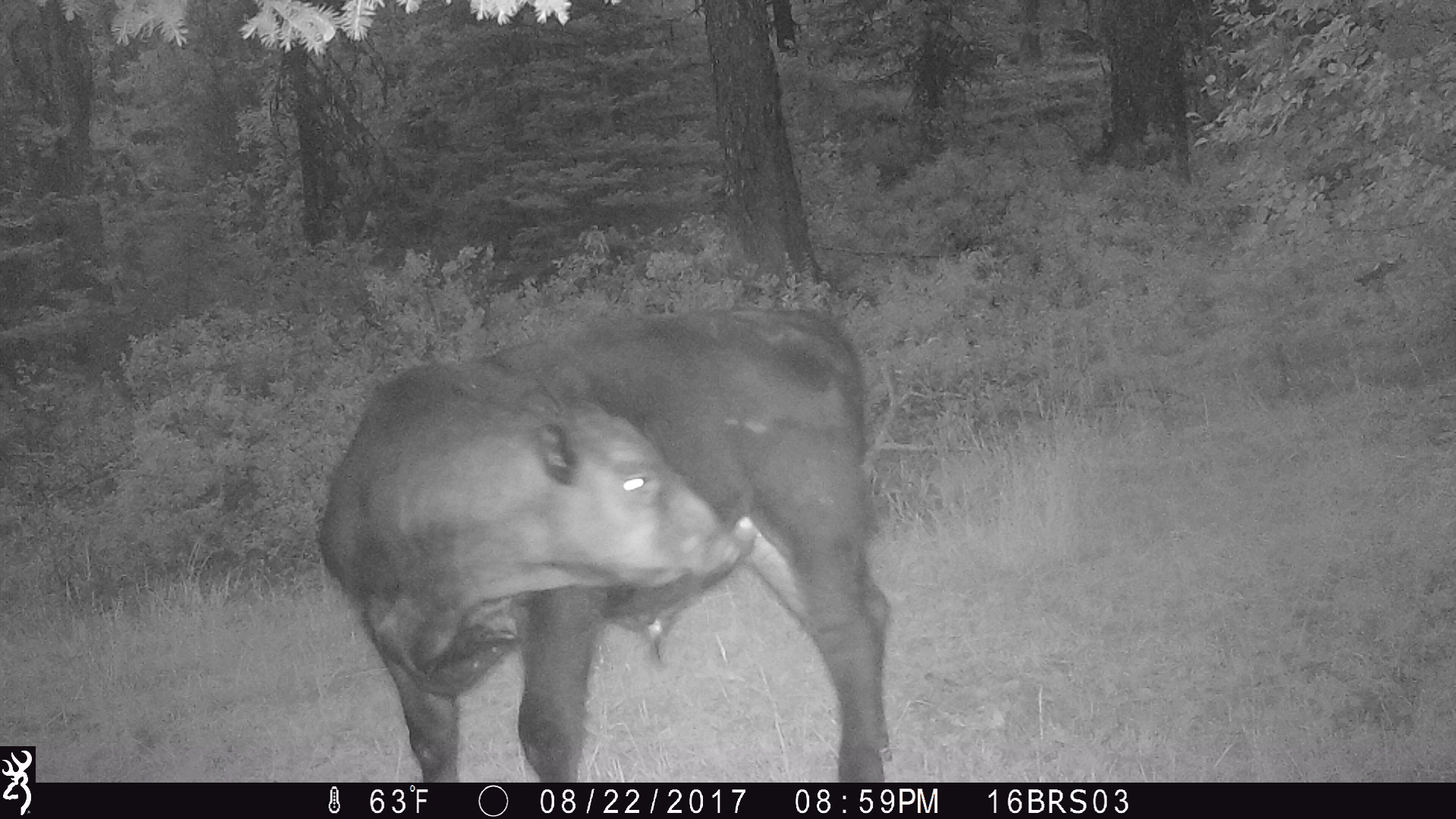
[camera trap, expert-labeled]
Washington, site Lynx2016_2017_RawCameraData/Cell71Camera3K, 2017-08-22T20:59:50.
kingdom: Animalia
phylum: Chordata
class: Mammalia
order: Artiodactyla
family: Bovidae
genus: Bos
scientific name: Bos taurus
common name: domestic cattle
Domestic cattle (Bos taurus). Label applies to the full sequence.